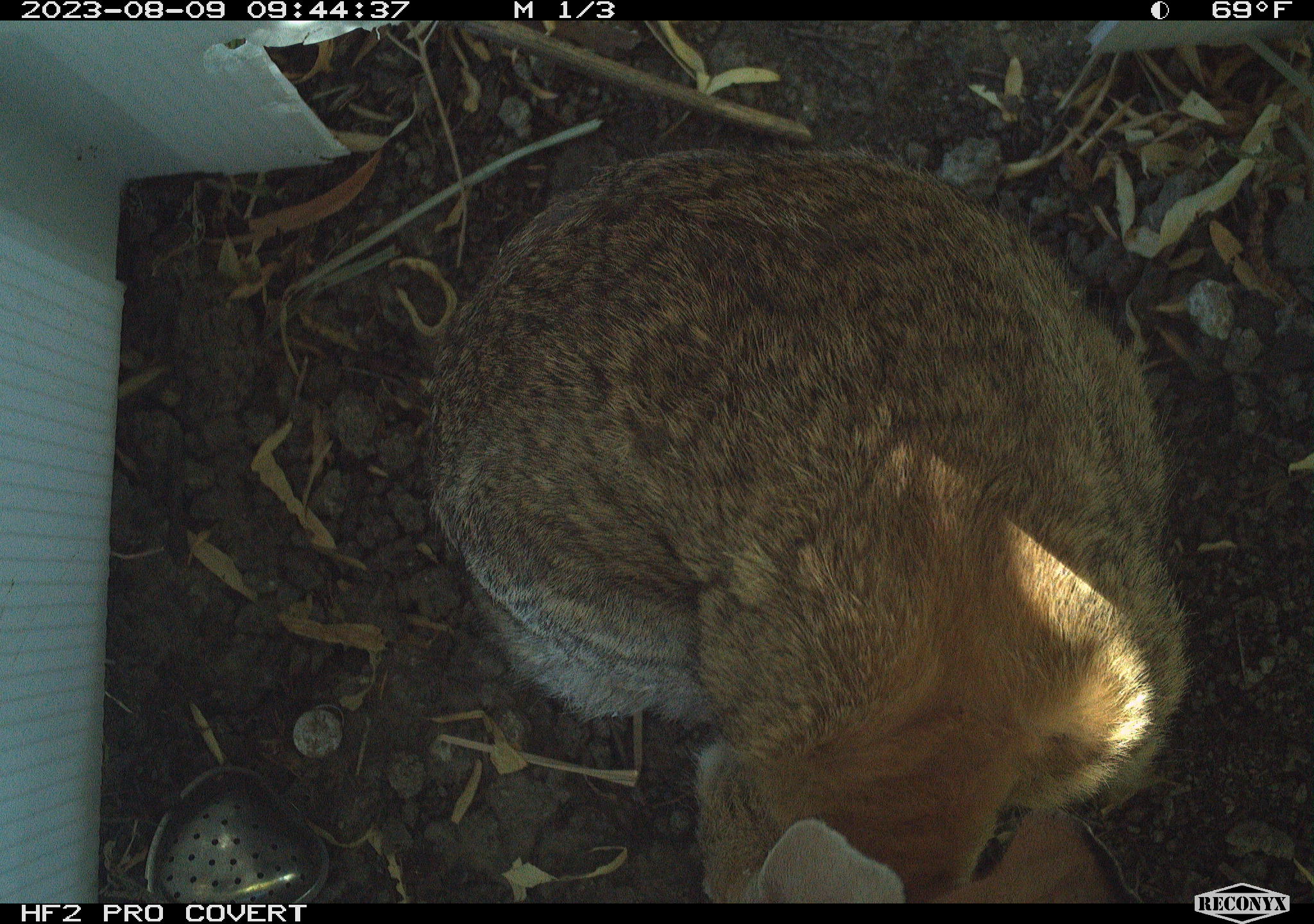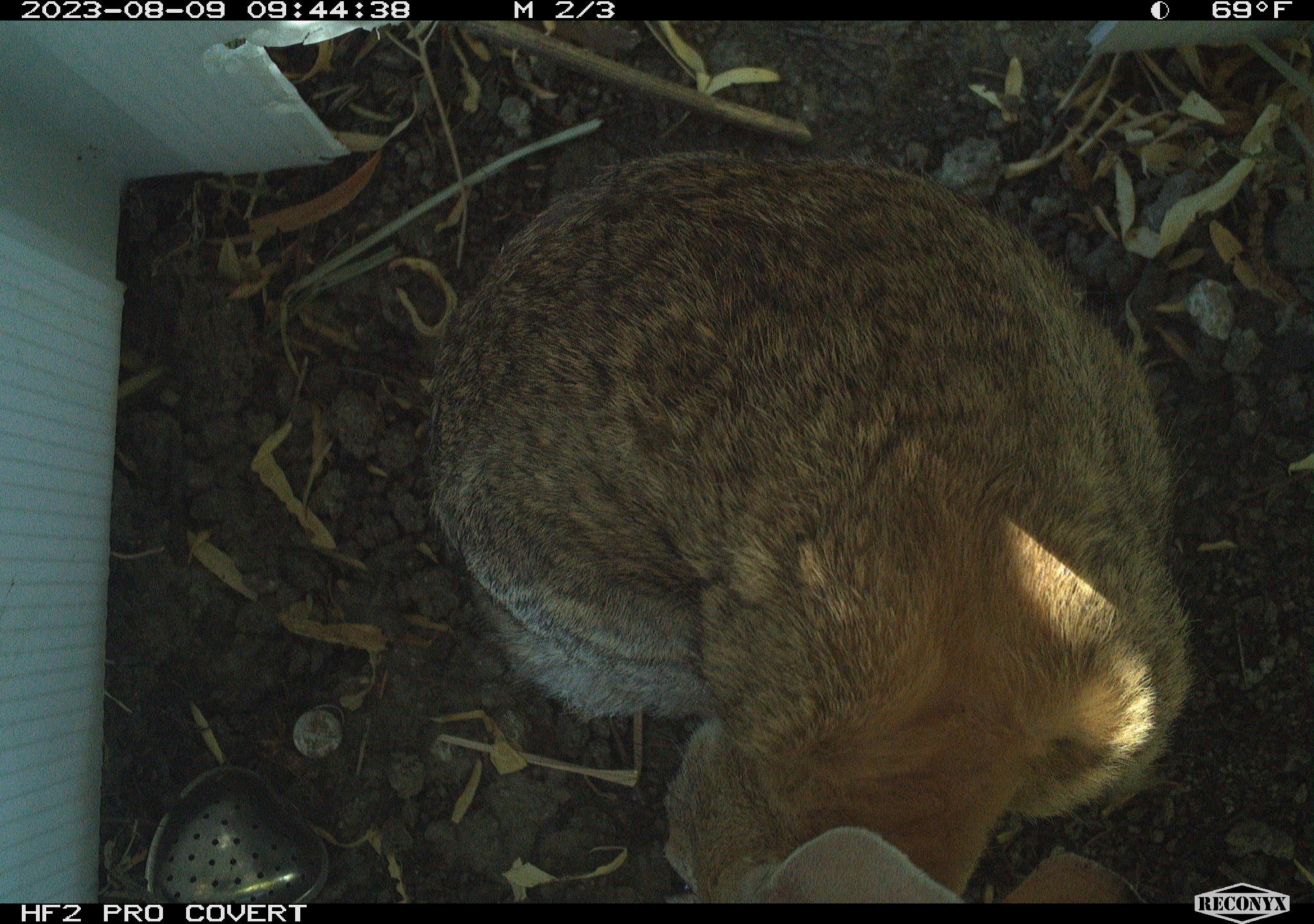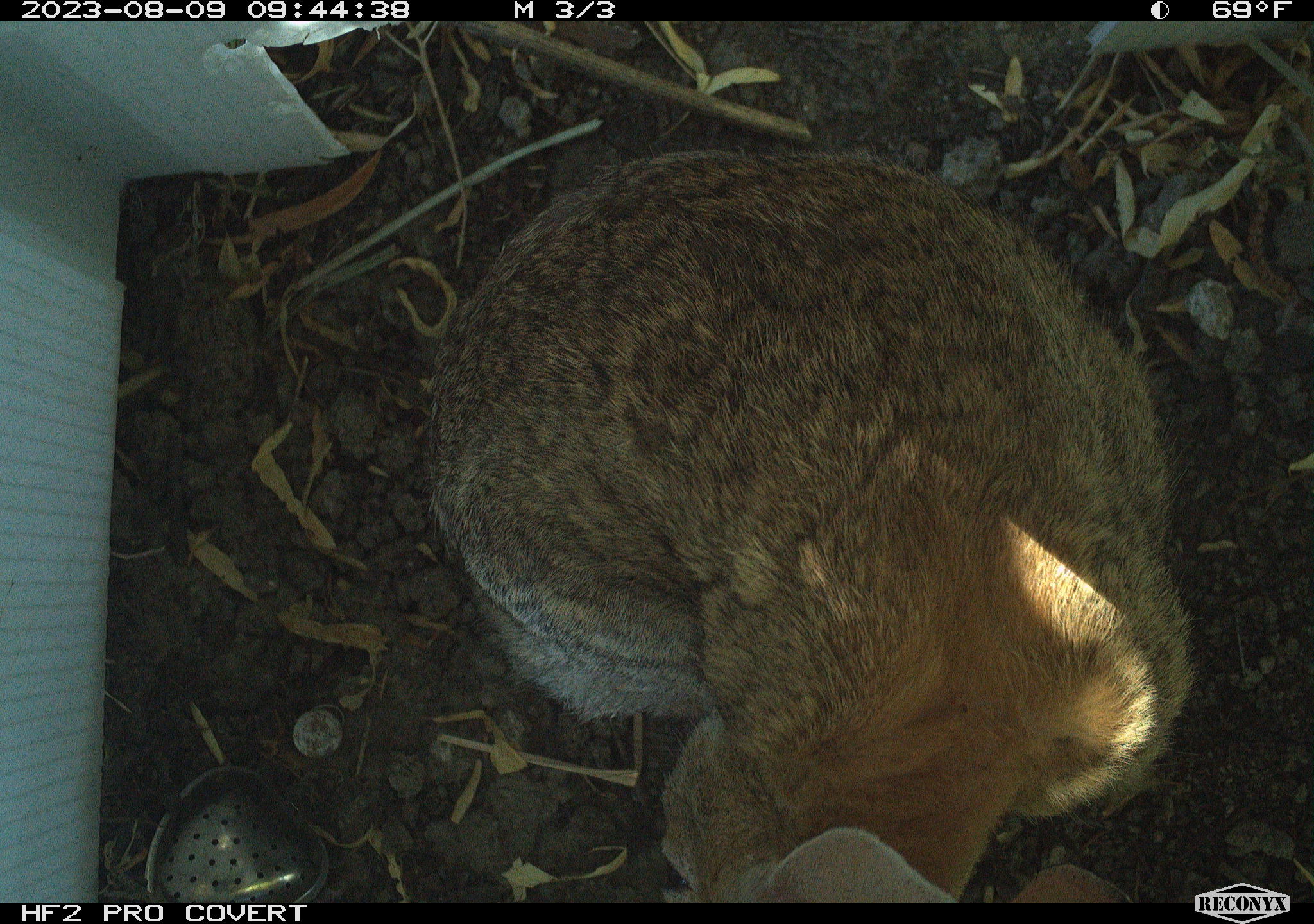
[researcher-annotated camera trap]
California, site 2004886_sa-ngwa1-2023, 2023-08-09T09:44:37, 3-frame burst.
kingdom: Animalia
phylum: Chordata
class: Mammalia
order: Lagomorpha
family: Leporidae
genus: Sylvilagus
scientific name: Sylvilagus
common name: cottontail rabbits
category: sylvilagus species